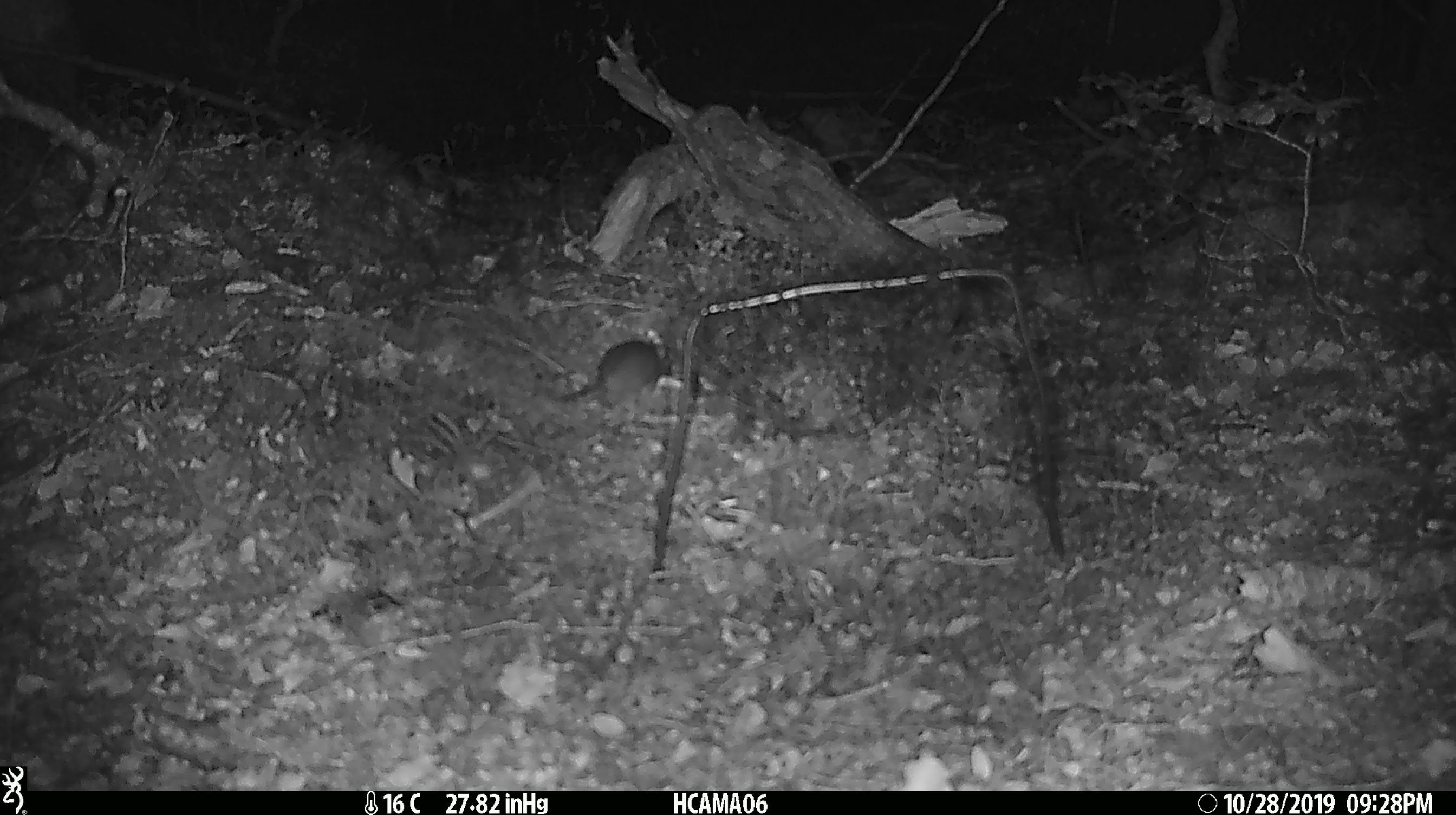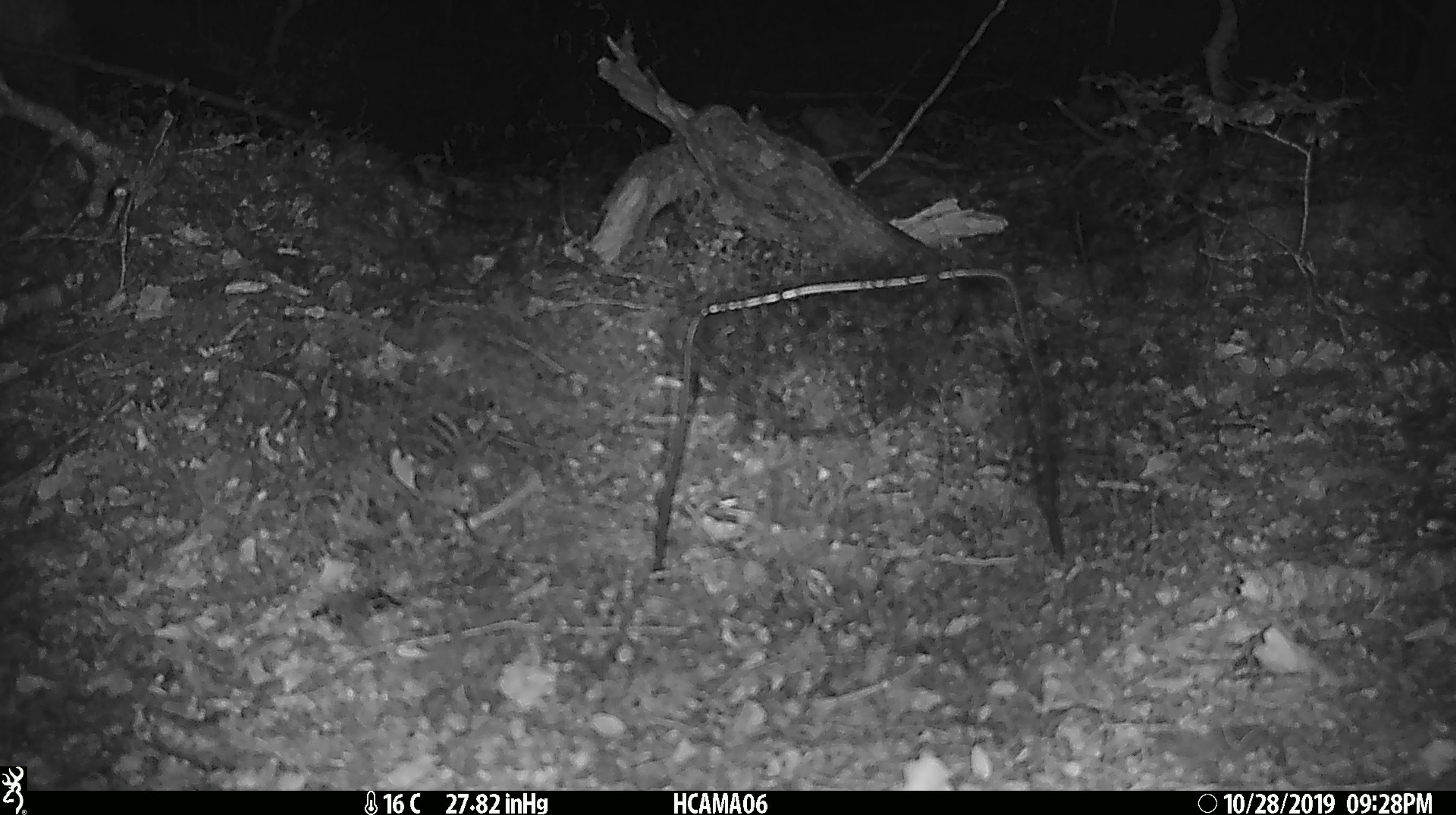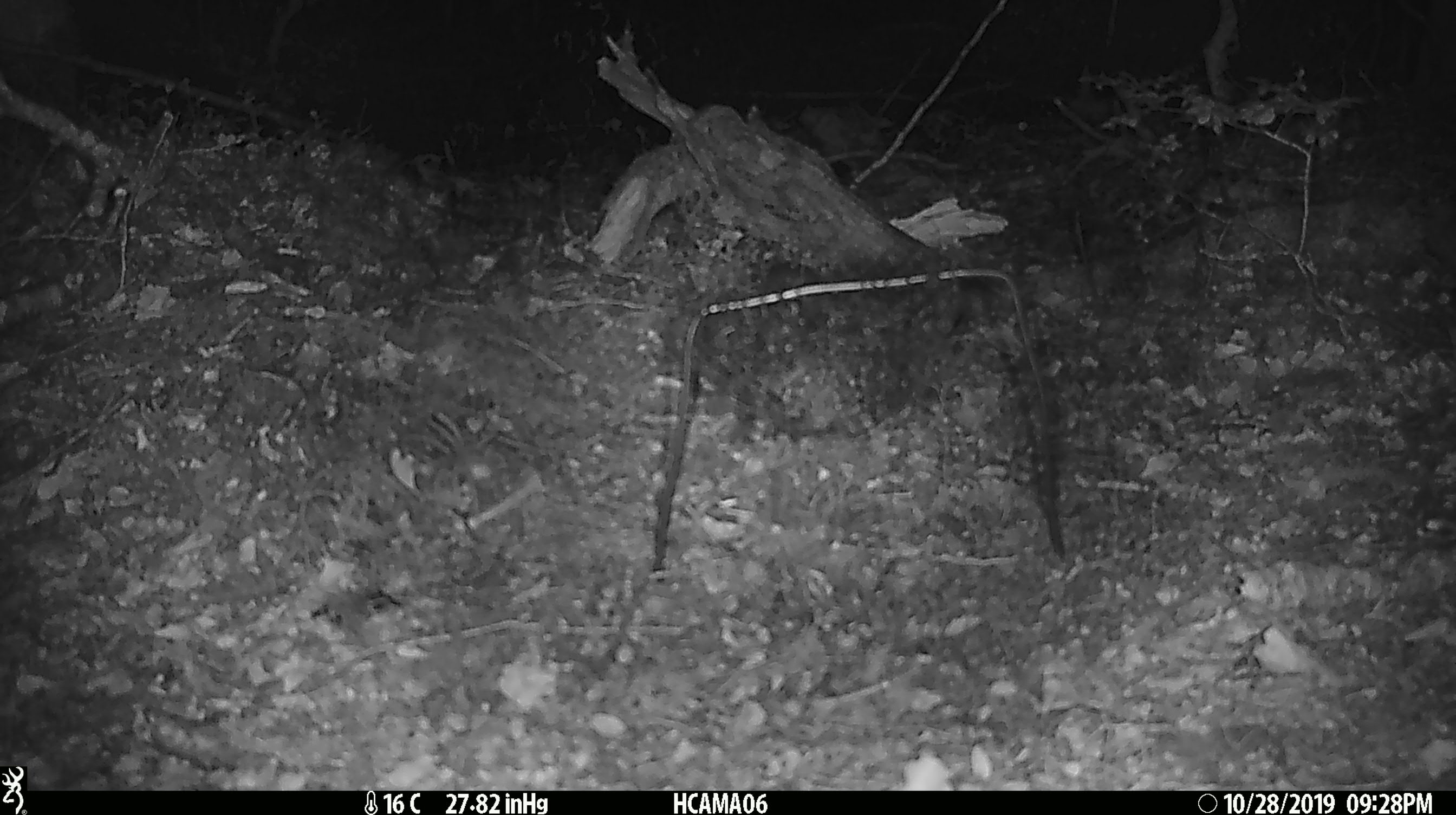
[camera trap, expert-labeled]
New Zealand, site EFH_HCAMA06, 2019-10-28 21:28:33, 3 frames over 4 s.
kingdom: Animalia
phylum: Chordata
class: Mammalia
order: Rodentia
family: Muridae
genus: Mus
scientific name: Mus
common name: mouse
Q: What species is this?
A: Mouse (Mus).